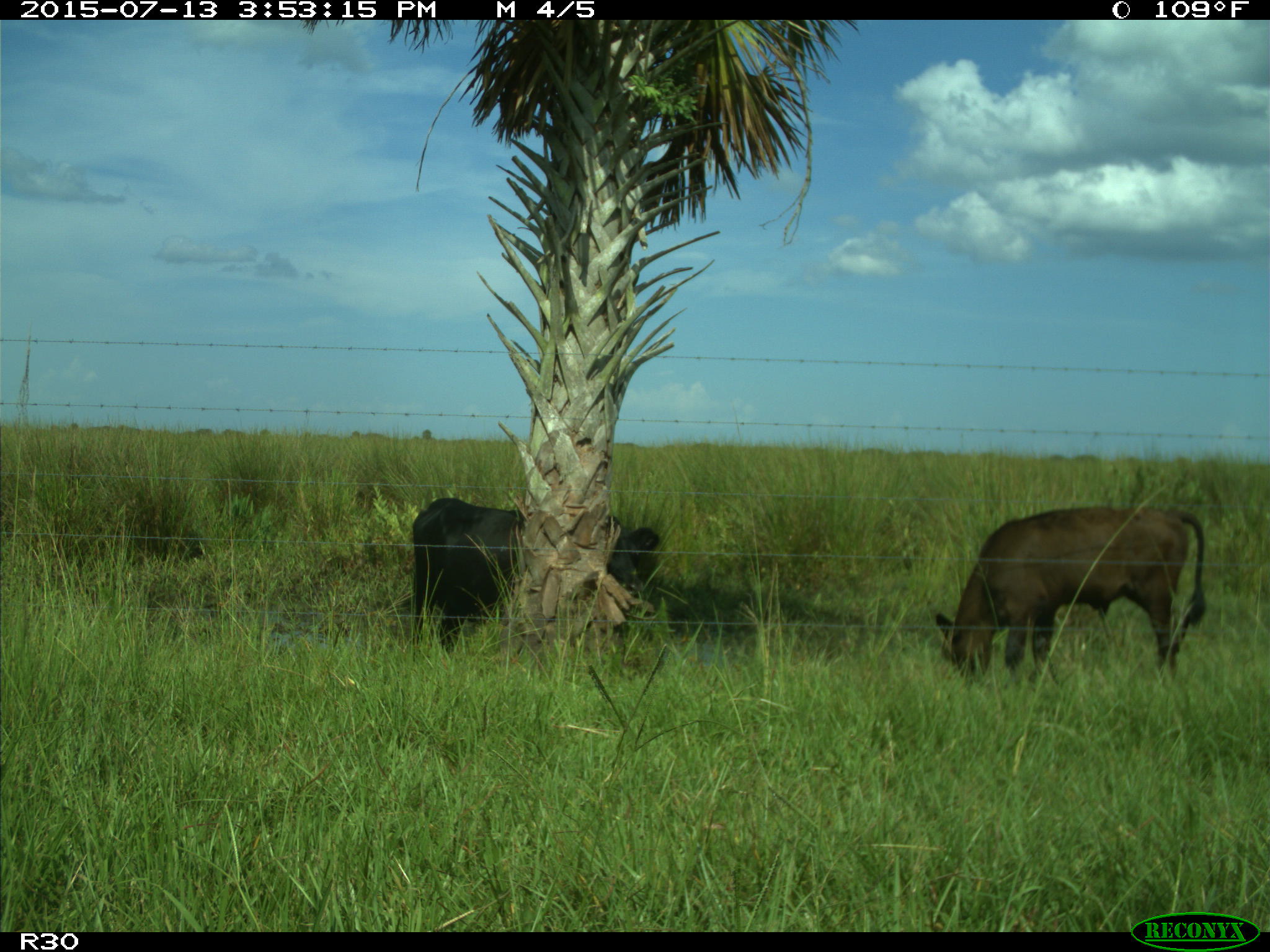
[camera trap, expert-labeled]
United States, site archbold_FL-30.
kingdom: Animalia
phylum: Chordata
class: Mammalia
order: Artiodactyla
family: Bovidae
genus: Bos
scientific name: Bos taurus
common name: domestic cow